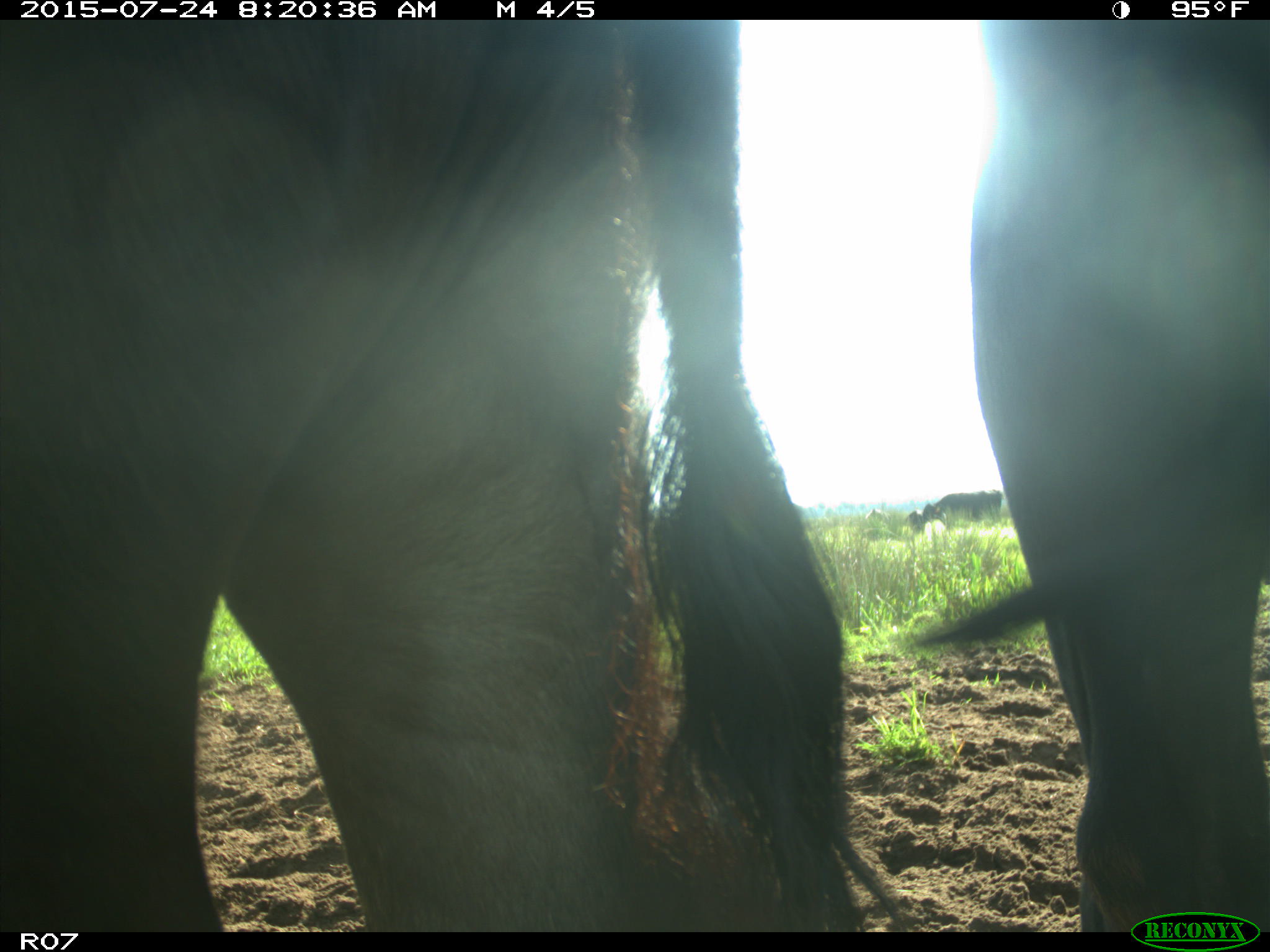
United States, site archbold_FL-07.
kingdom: Animalia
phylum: Chordata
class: Mammalia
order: Artiodactyla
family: Bovidae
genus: Bos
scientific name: Bos taurus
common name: domestic cow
Bos taurus (domestic cow).